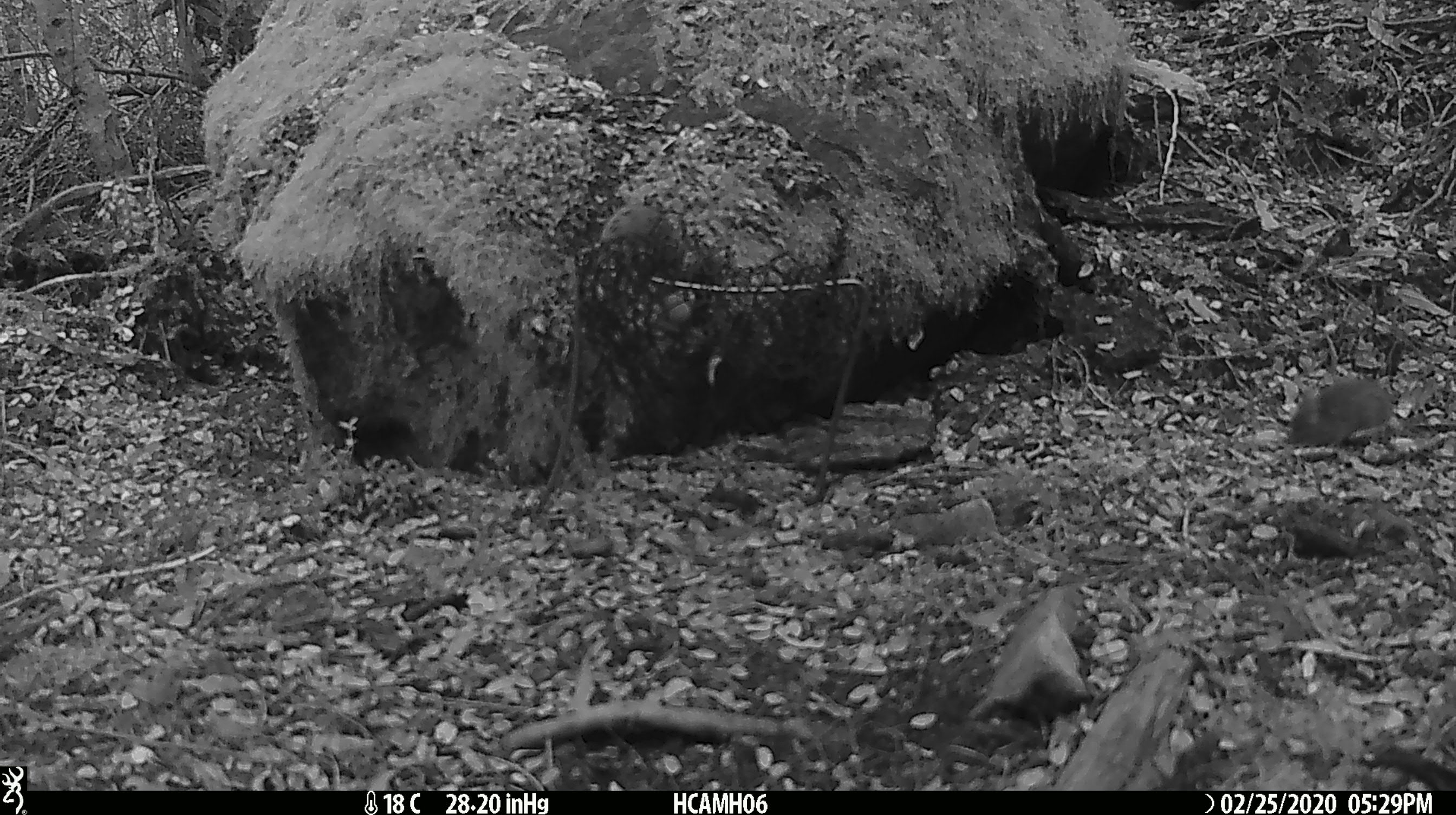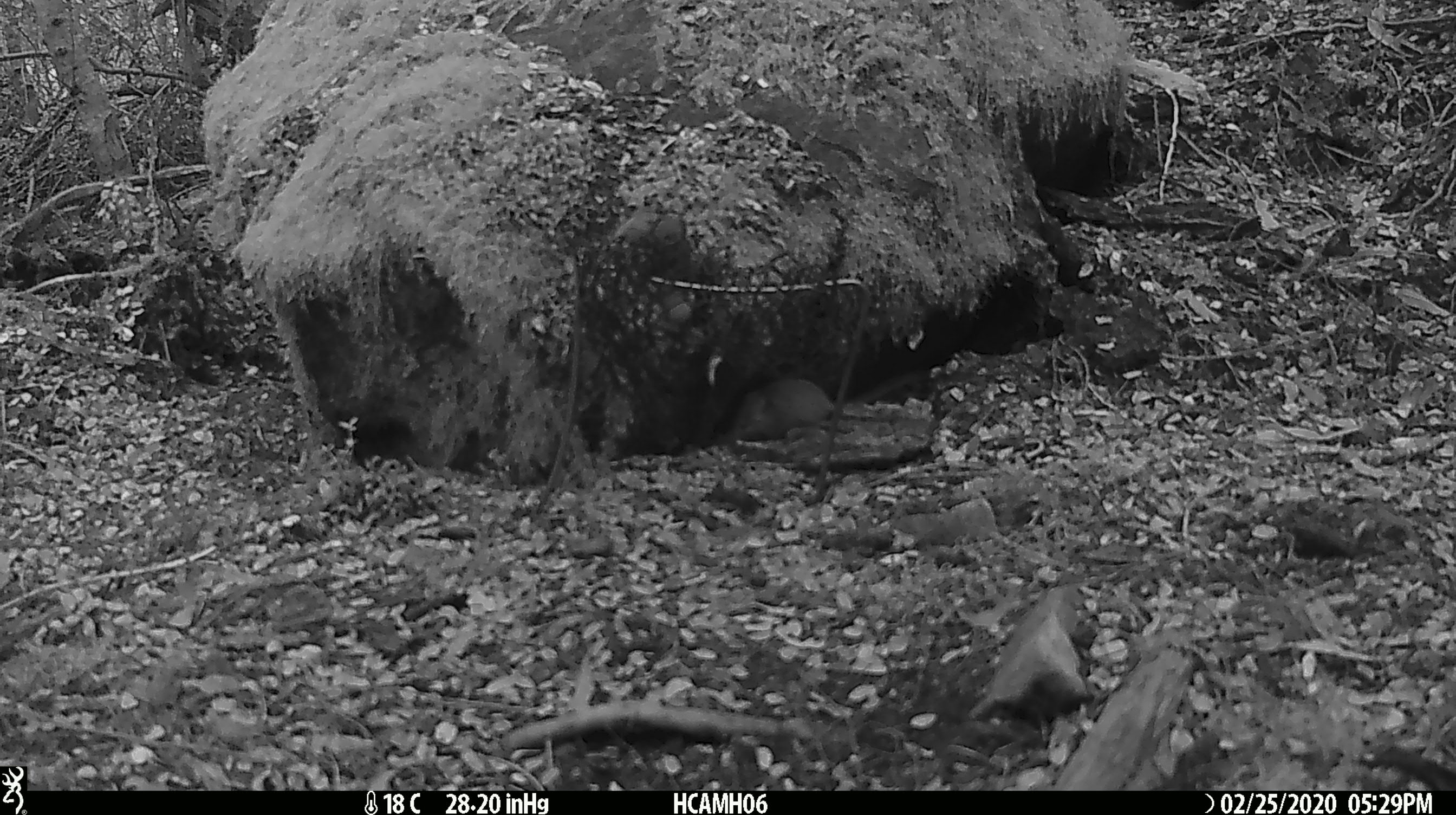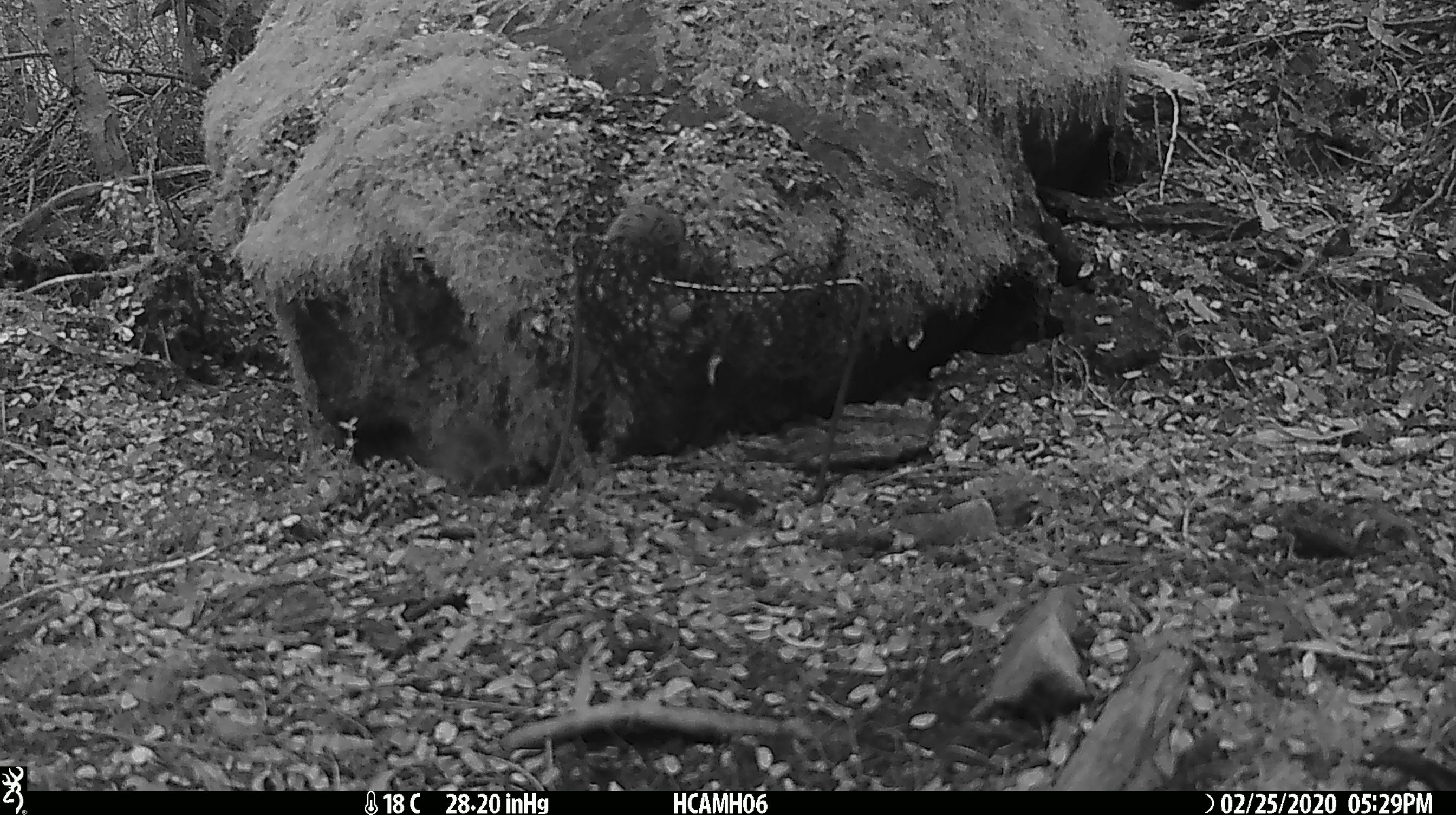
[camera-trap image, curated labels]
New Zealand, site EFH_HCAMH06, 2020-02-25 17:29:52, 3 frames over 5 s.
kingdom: Animalia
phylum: Chordata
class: Mammalia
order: Rodentia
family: Muridae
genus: Mus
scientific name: Mus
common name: mouse